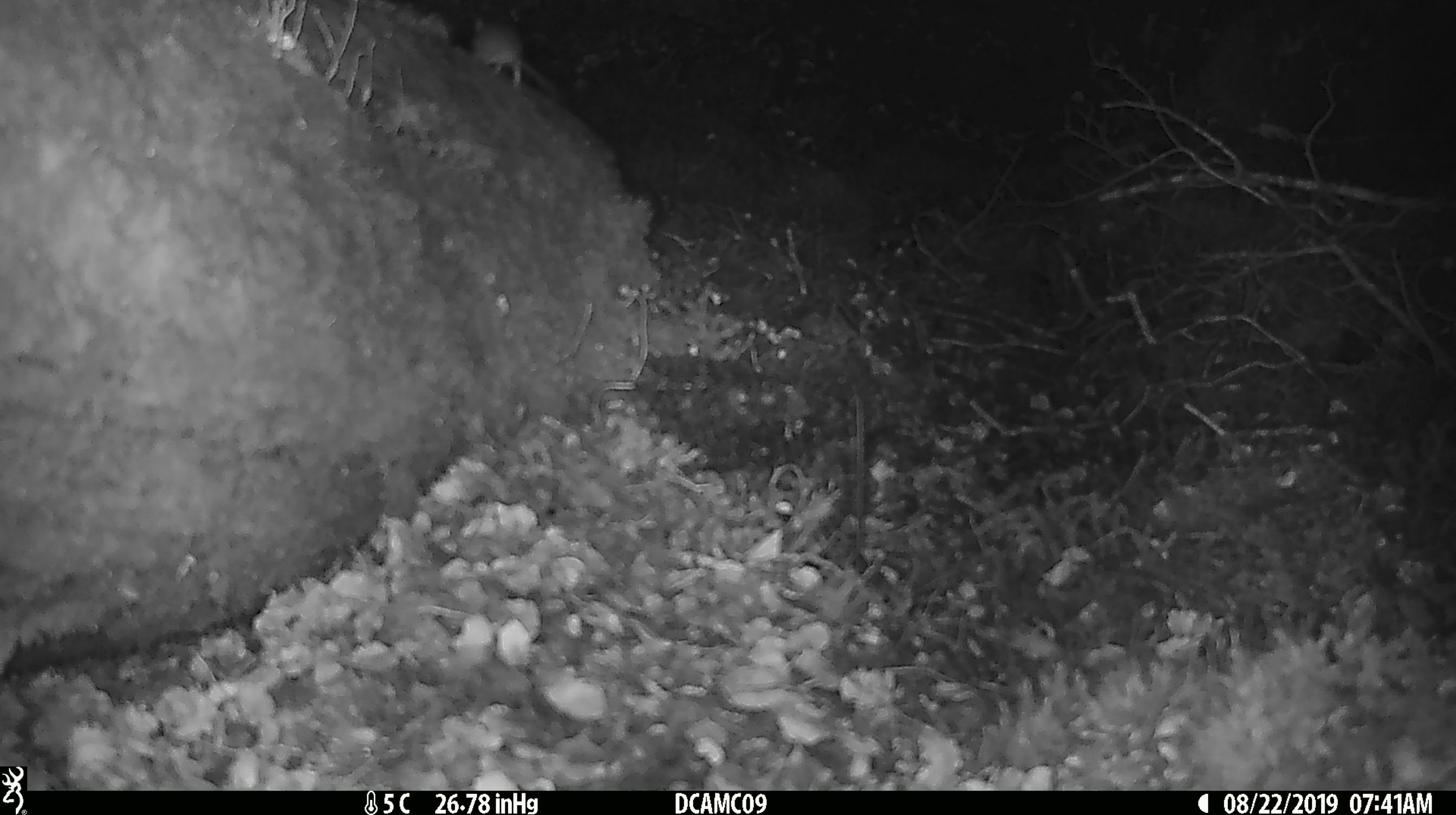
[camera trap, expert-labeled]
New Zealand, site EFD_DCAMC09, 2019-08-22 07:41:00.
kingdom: Animalia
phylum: Chordata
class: Mammalia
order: Rodentia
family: Muridae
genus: Mus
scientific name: Mus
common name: mouse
Mouse (Mus).